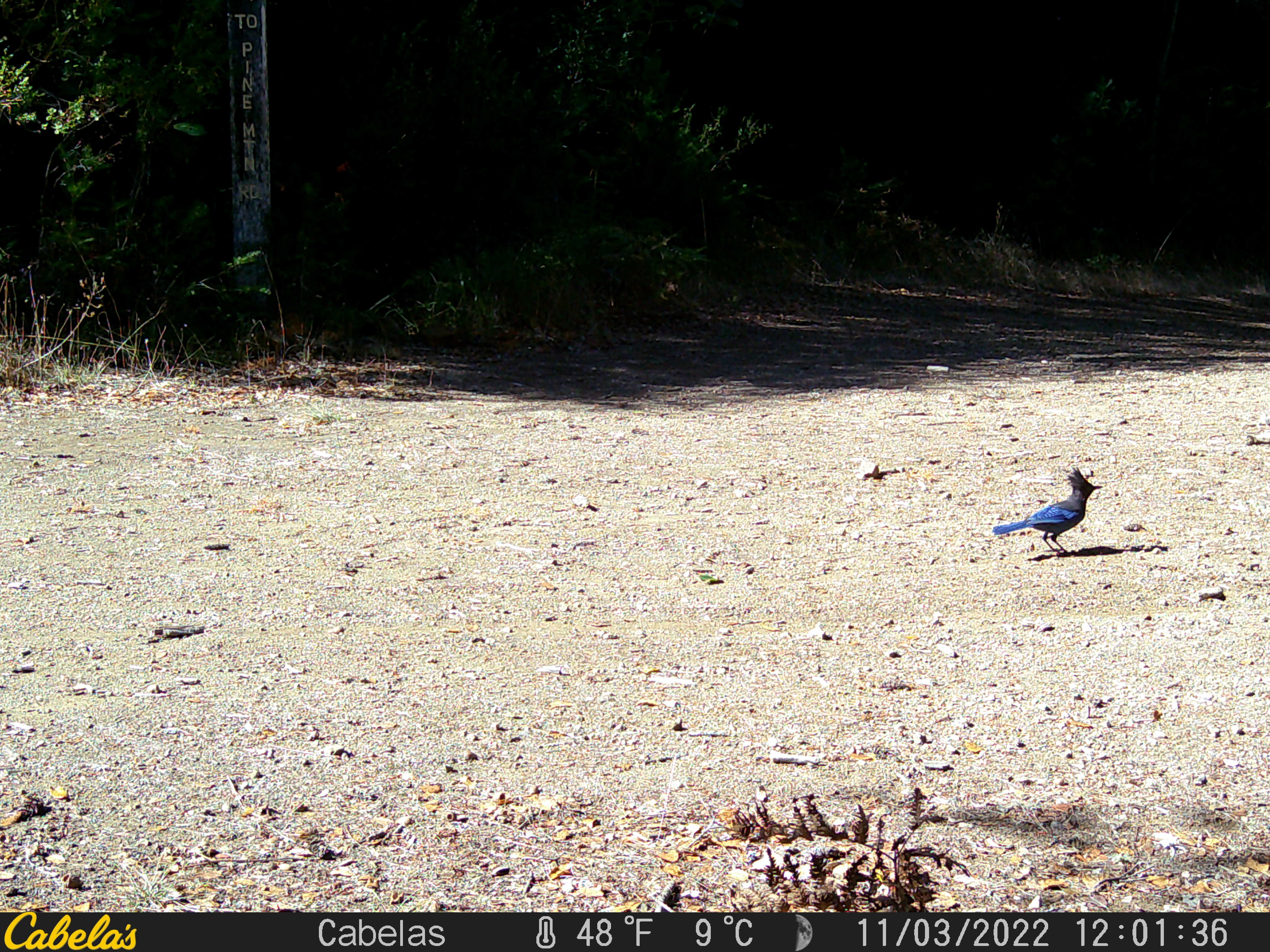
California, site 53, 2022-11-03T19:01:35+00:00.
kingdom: Animalia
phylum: Chordata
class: Aves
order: Passeriformes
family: Corvidae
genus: Cyanocitta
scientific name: Cyanocitta stelleri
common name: steller's jay